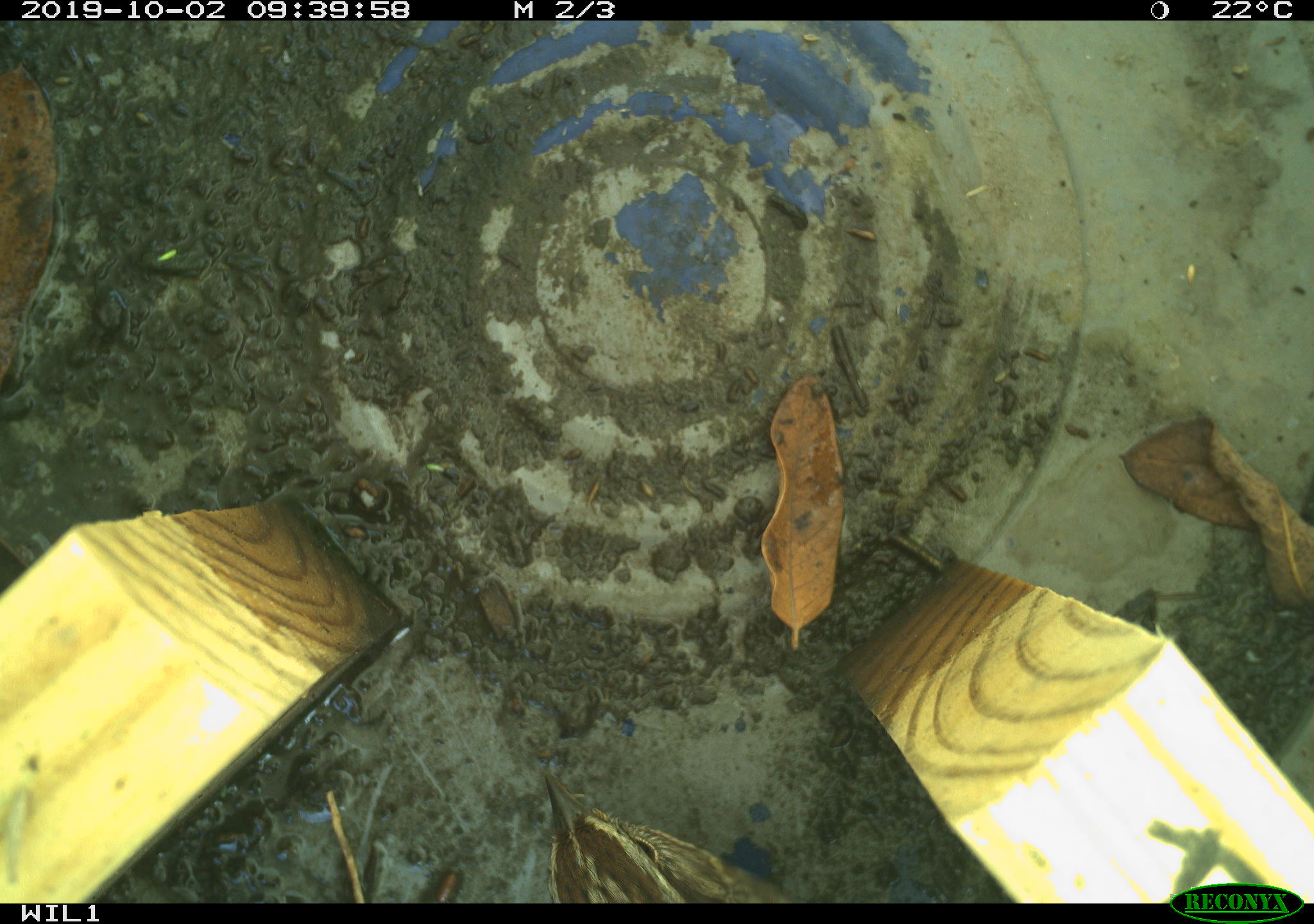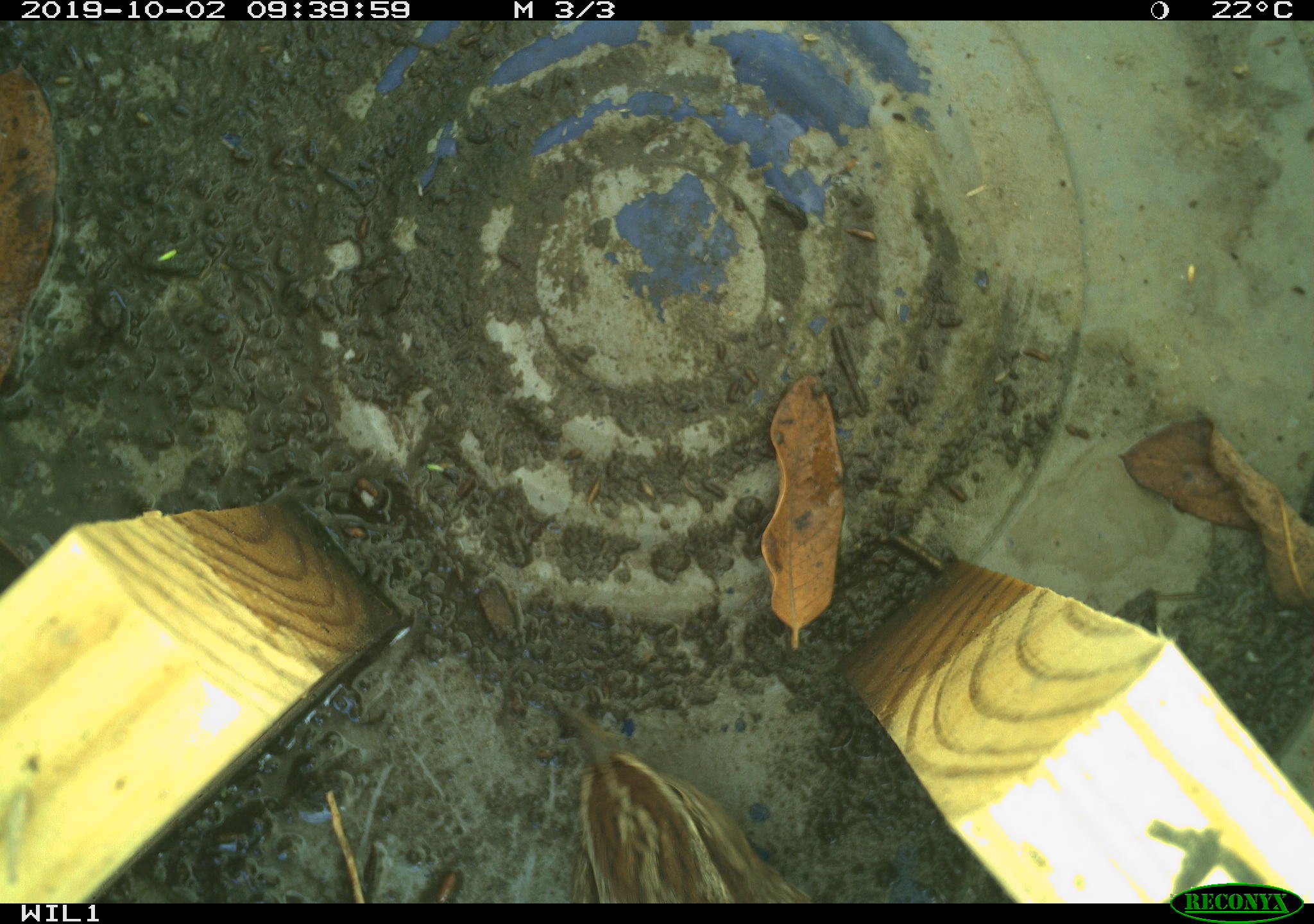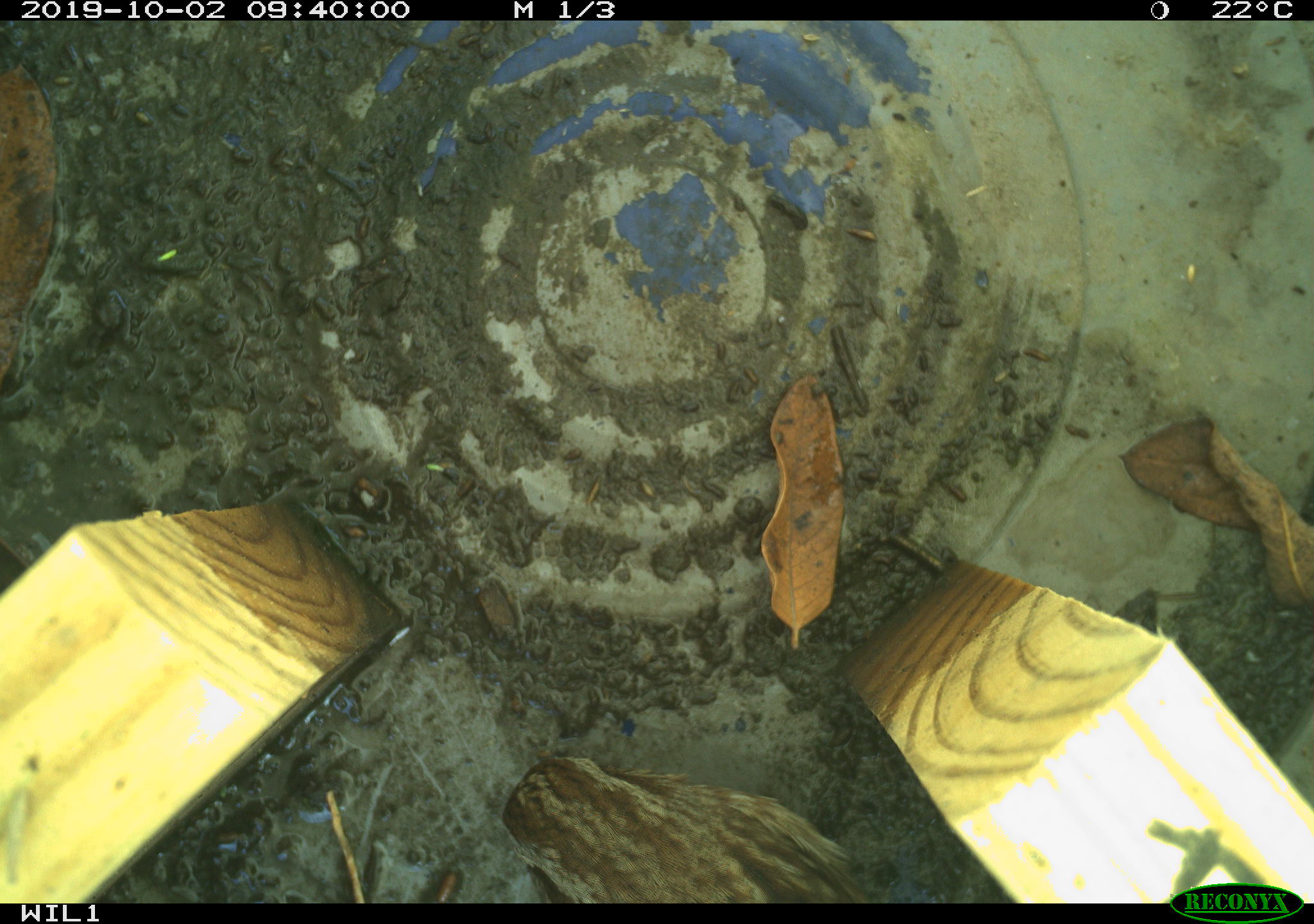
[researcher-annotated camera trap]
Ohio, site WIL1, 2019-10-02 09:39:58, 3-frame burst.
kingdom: Animalia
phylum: Chordata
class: Aves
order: Passeriformes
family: Passerellidae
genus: Melospiza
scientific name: Melospiza melodia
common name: song sparrow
Song sparrow (Melospiza melodia).